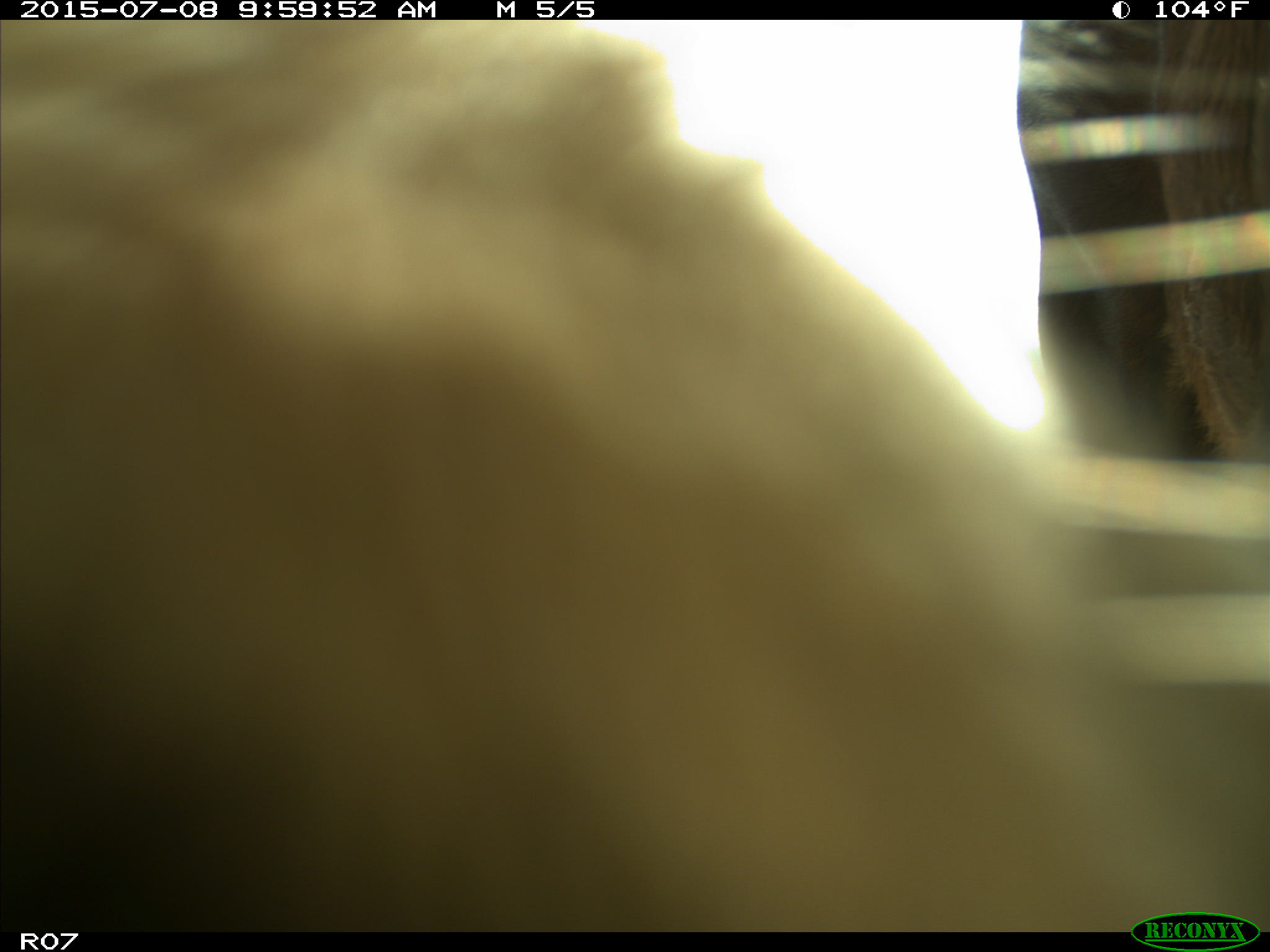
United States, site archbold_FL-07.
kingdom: Animalia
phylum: Chordata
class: Mammalia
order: Artiodactyla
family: Bovidae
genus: Bos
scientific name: Bos taurus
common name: domestic cow